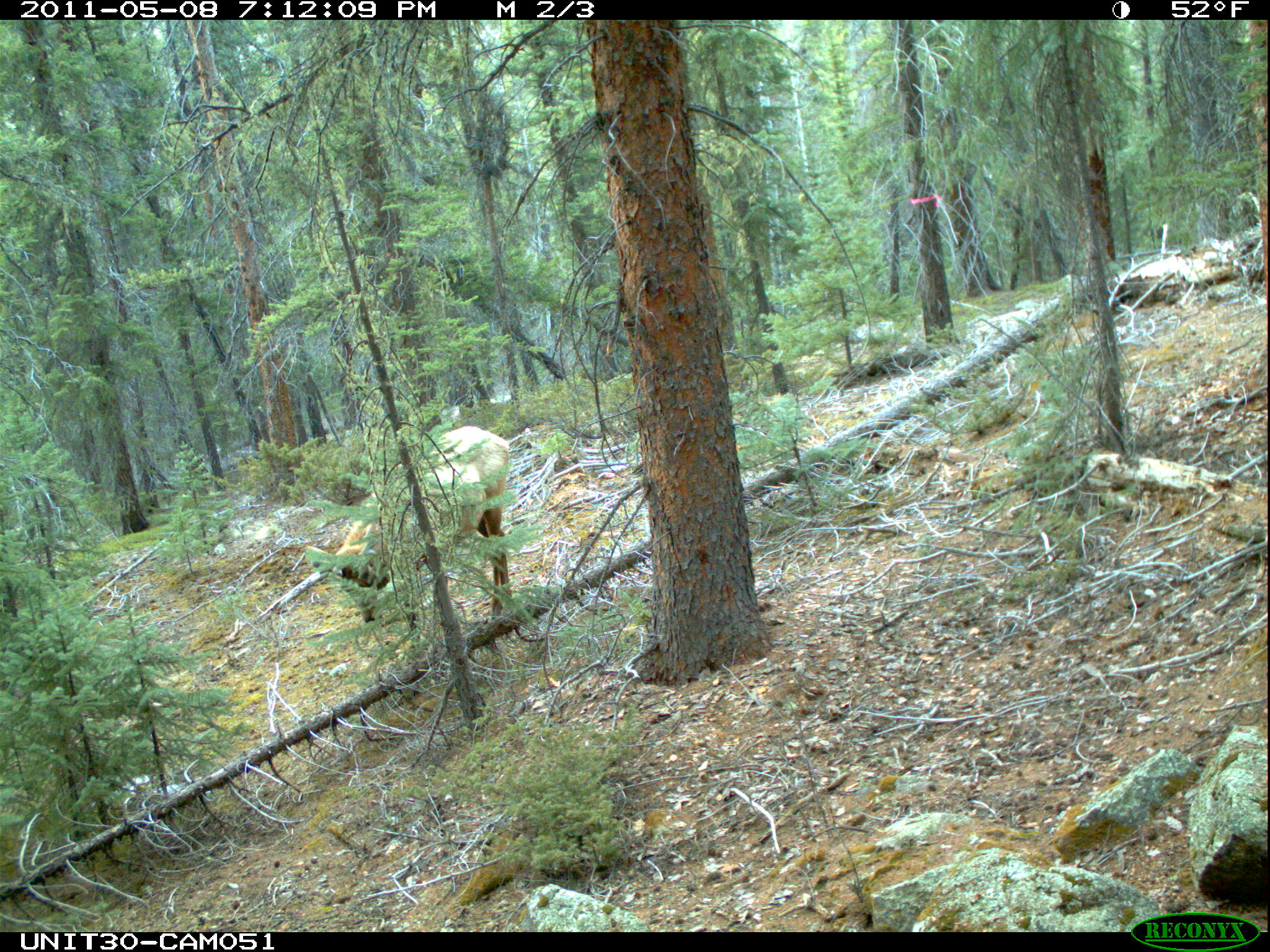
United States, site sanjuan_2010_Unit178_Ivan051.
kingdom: Animalia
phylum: Chordata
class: Mammalia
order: Artiodactyla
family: Cervidae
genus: Cervus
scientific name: Cervus elaphus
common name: red deer